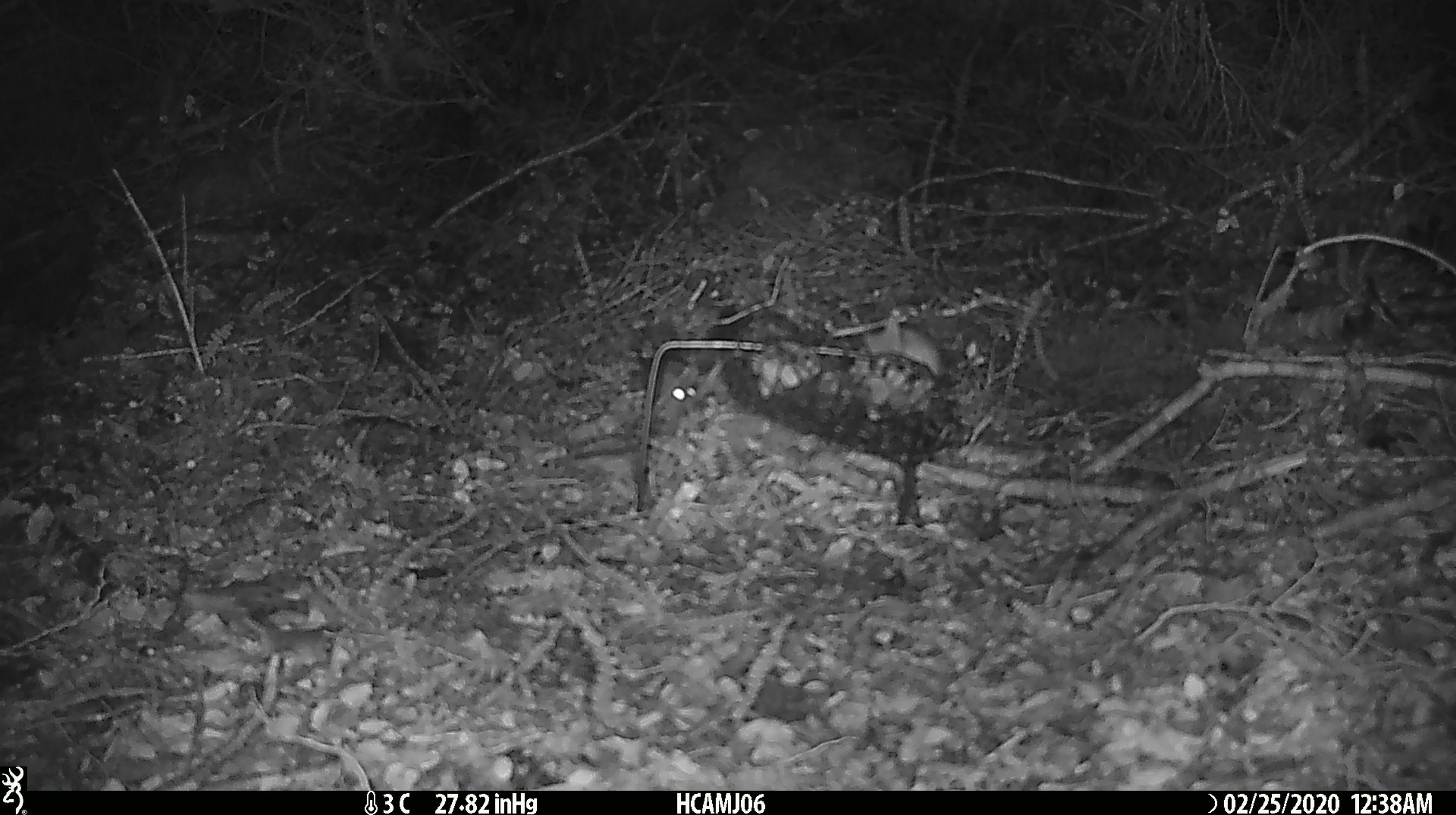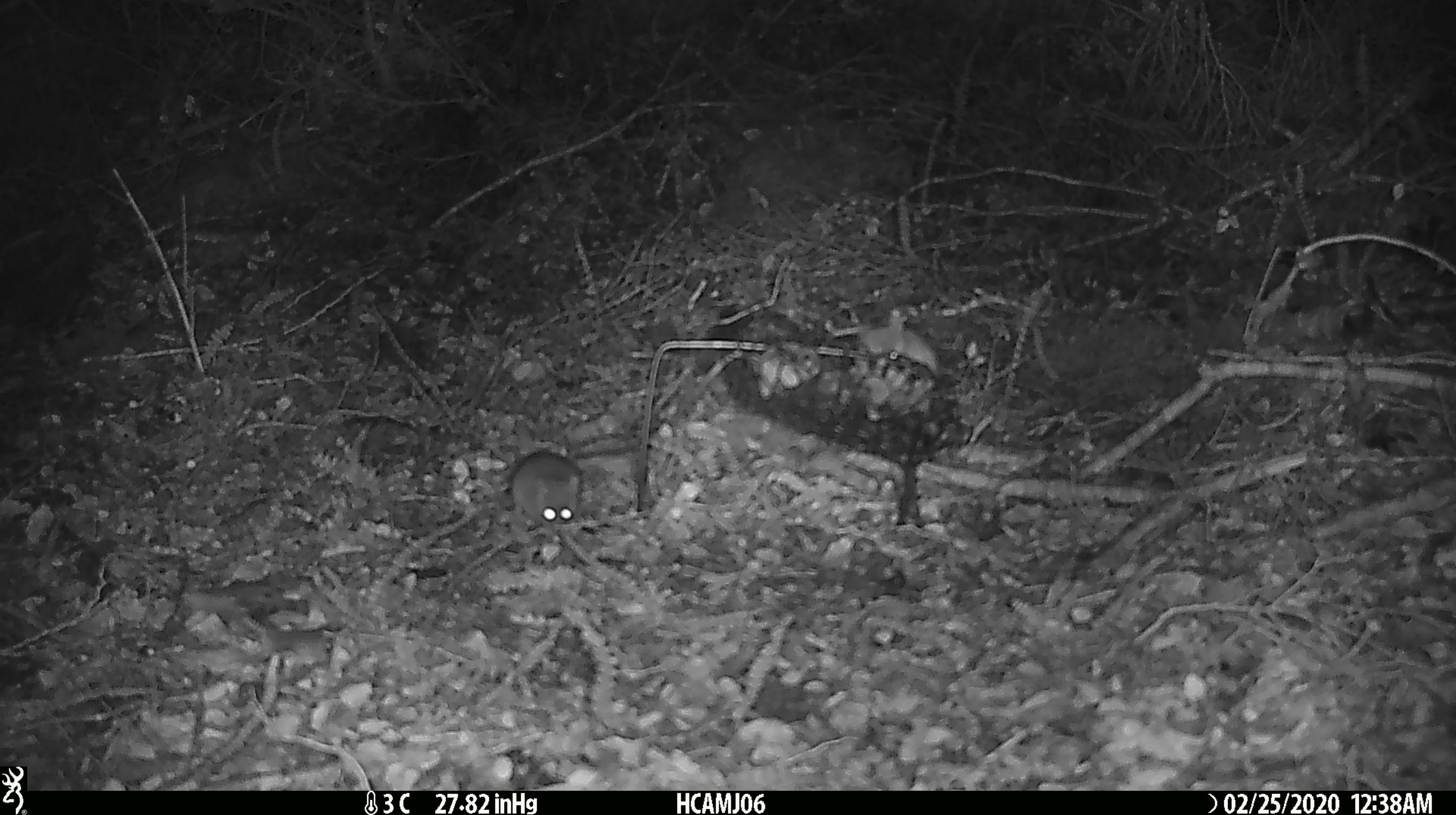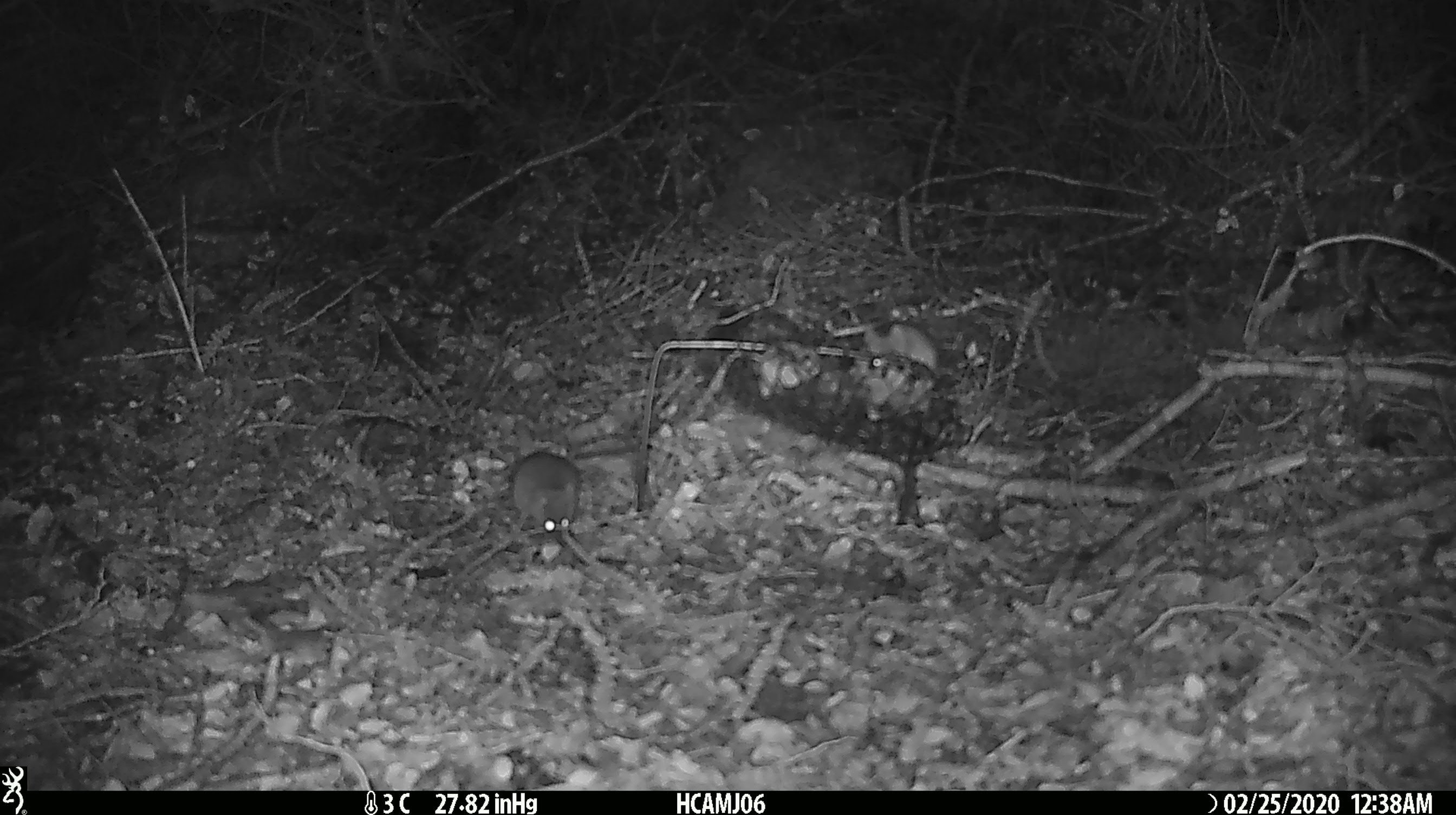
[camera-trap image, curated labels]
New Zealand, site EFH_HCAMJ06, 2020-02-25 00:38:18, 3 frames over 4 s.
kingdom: Animalia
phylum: Chordata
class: Mammalia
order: Rodentia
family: Muridae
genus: Mus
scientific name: Mus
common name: mouse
Mouse (Mus).